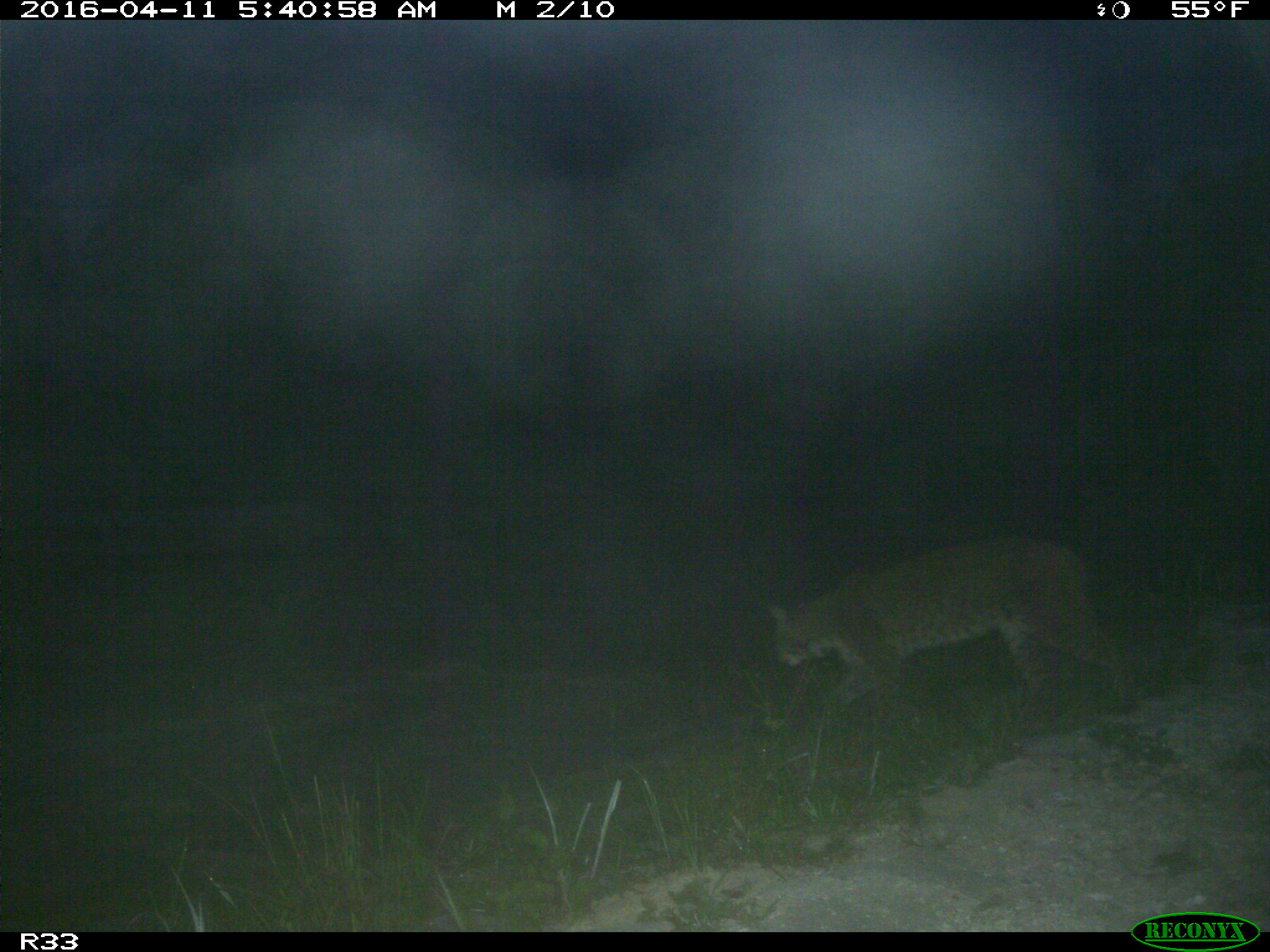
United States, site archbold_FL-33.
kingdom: Animalia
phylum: Chordata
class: Mammalia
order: Carnivora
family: Felidae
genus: Lynx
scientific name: Lynx rufus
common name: bobcat